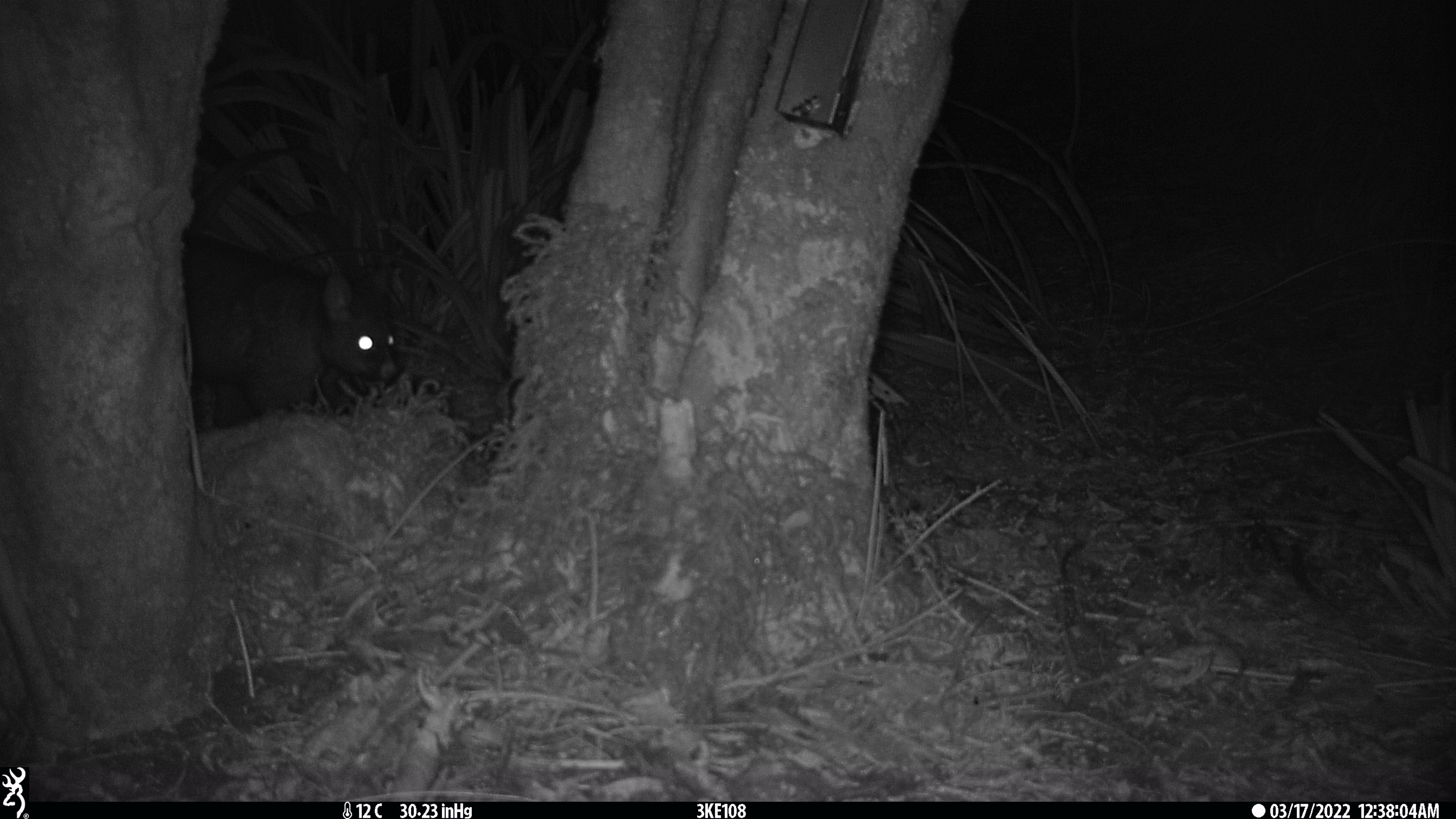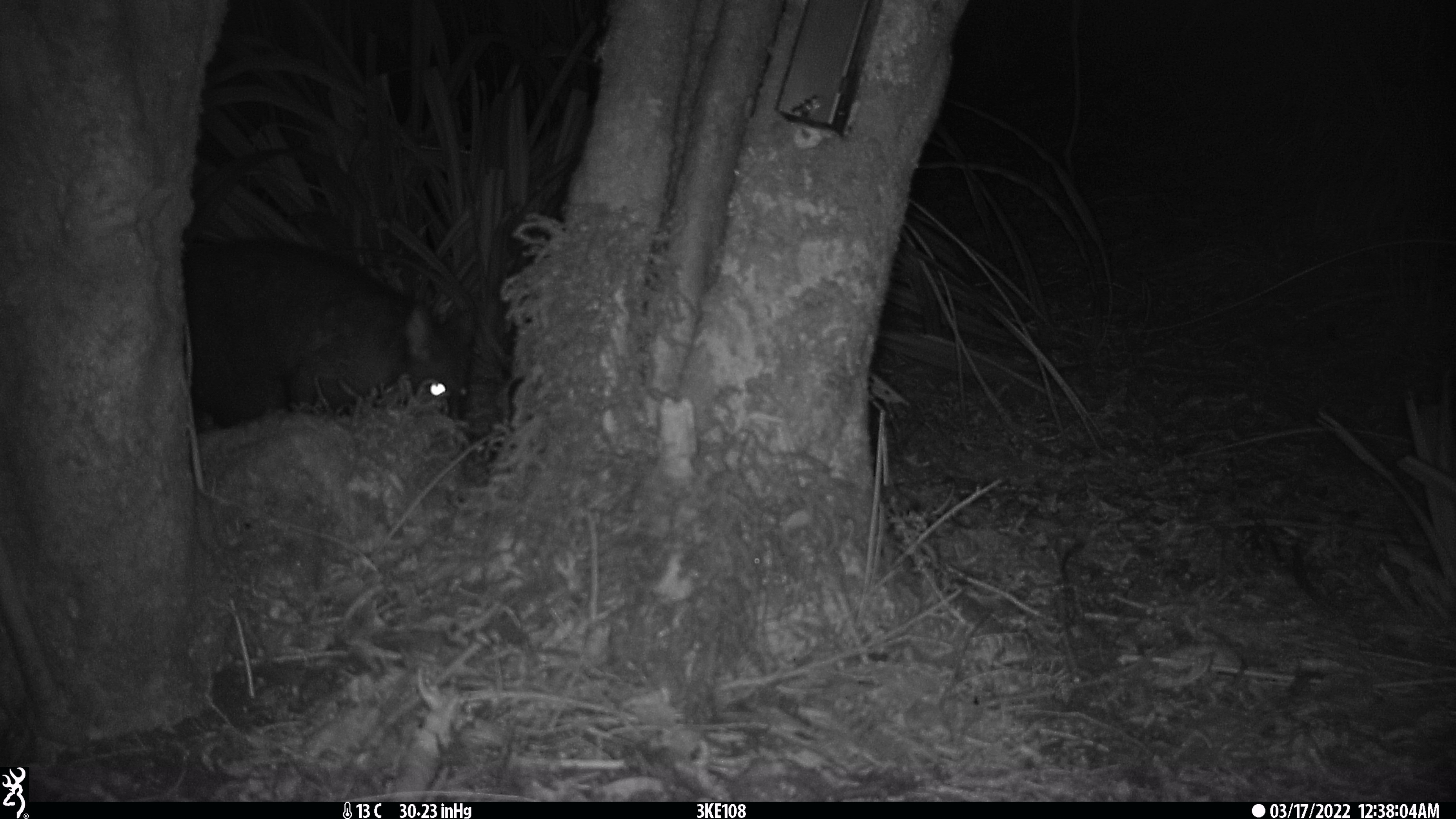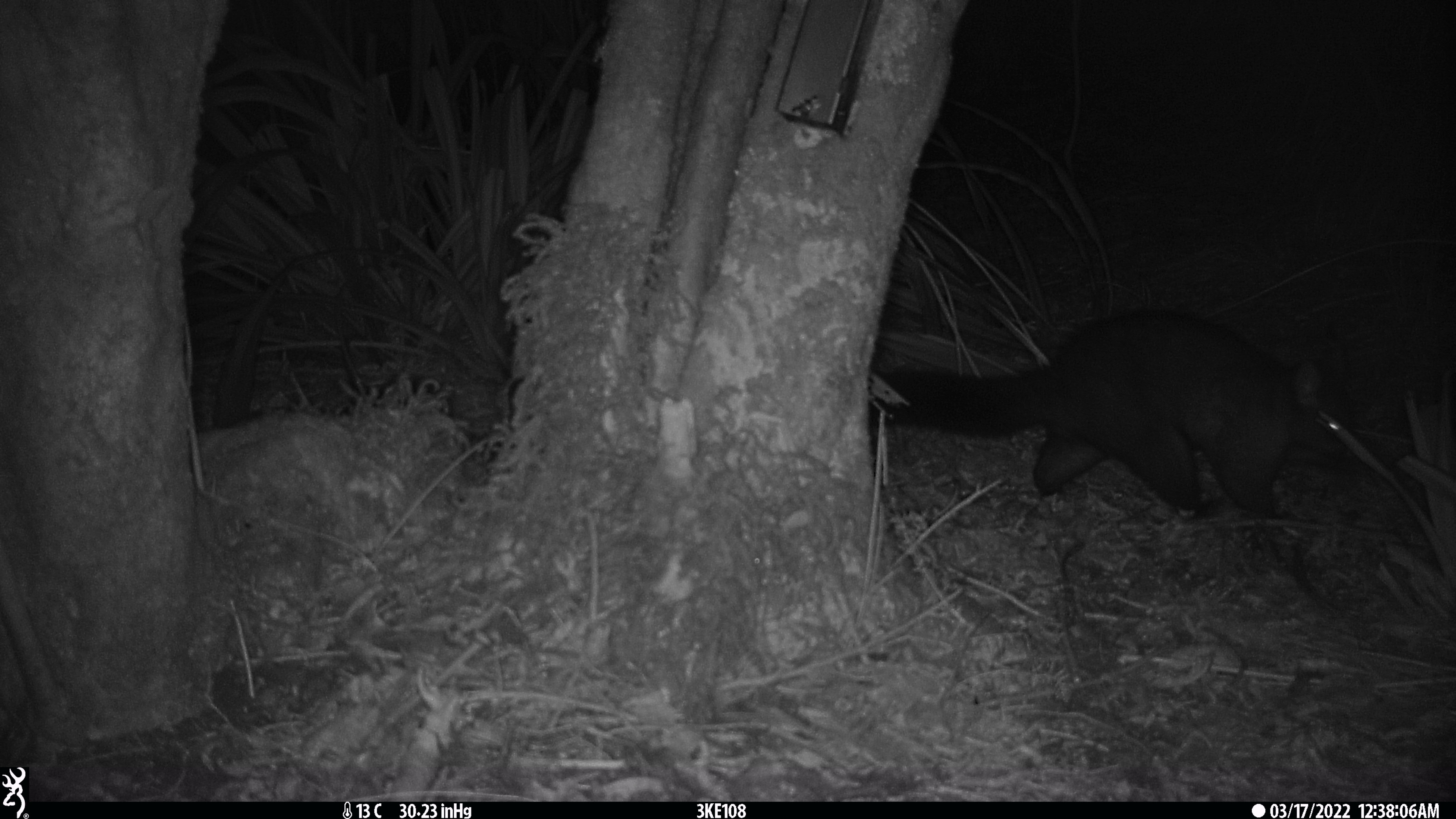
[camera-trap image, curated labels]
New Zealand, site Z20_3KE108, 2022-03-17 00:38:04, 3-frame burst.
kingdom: Animalia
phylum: Chordata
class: Mammalia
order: Diprotodontia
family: Phalangeridae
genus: Trichosurus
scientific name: Trichosurus vulpecula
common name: common brushtail possum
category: possum